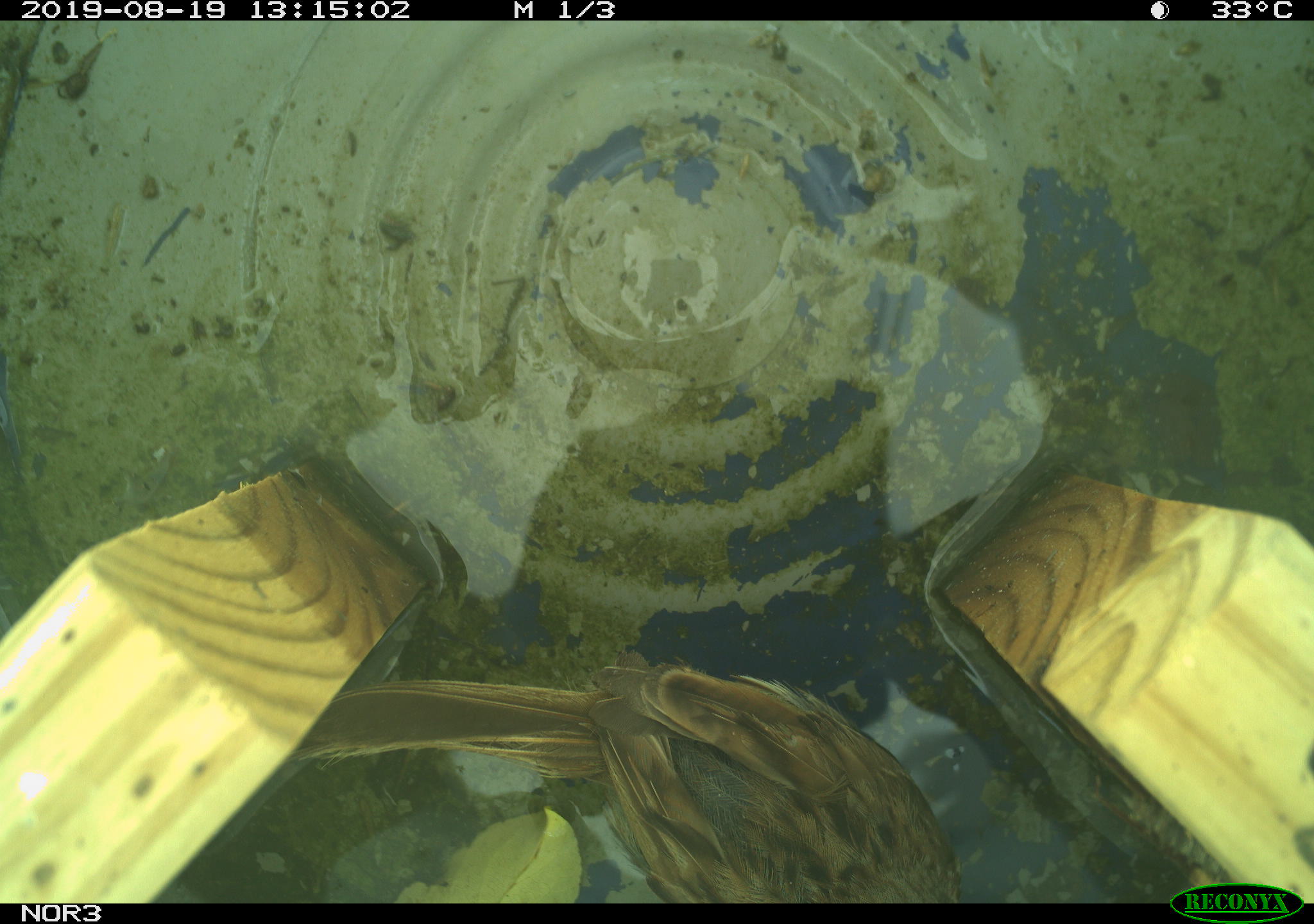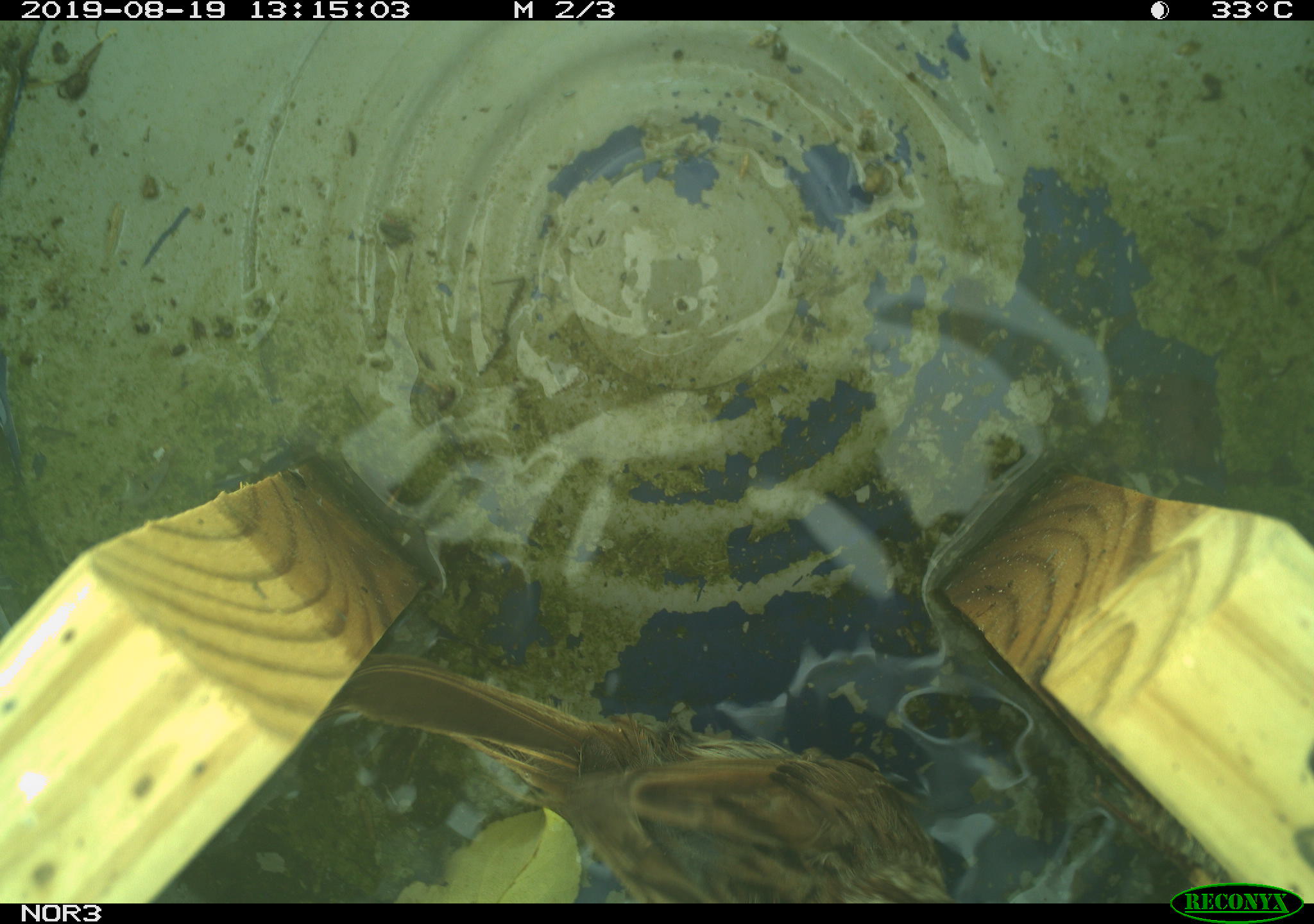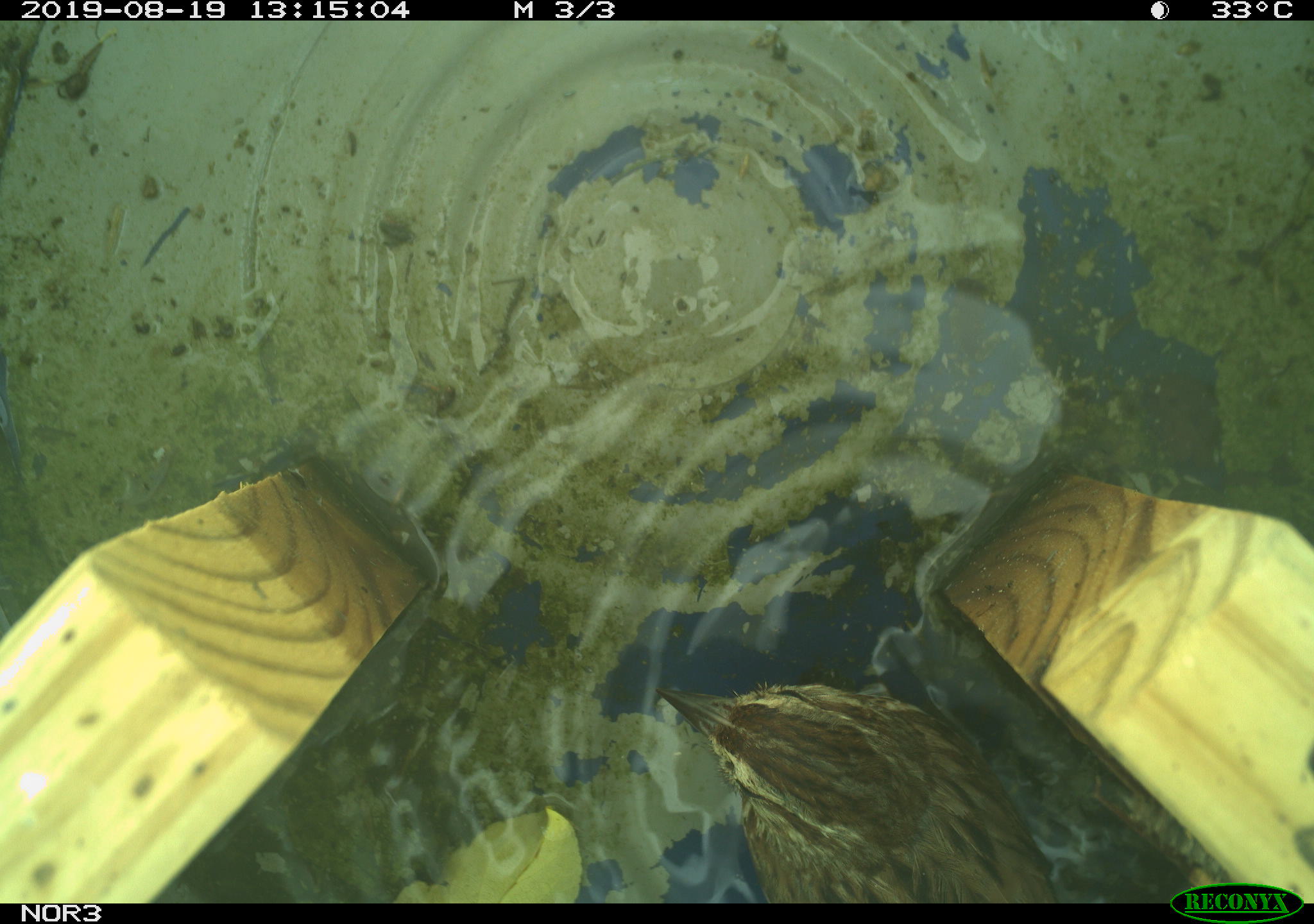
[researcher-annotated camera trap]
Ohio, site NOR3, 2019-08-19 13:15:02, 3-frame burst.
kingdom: Animalia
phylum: Chordata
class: Aves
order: Passeriformes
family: Passerellidae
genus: Melospiza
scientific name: Melospiza melodia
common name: song sparrow